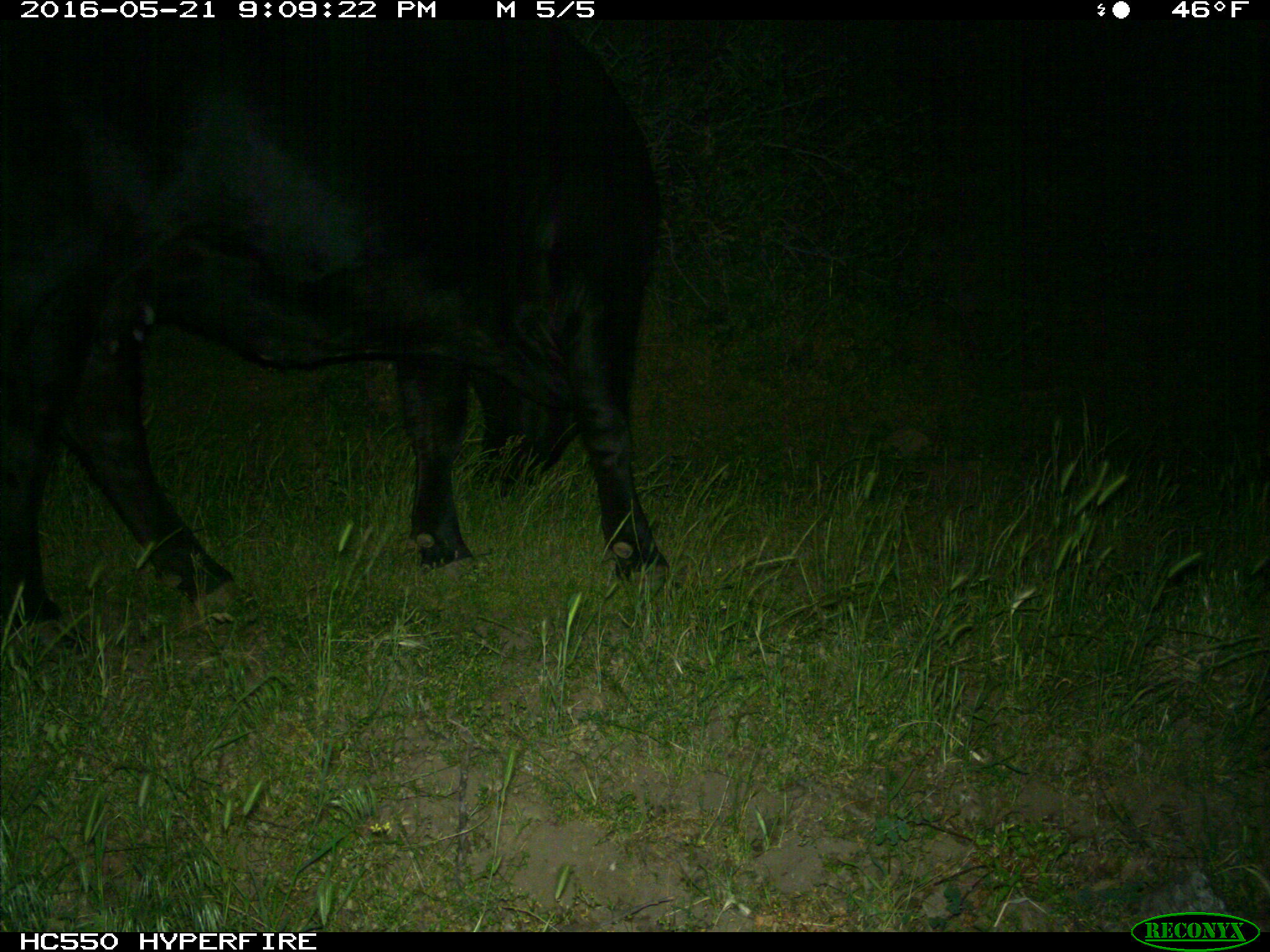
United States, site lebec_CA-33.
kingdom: Animalia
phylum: Chordata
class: Mammalia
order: Artiodactyla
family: Bovidae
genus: Bos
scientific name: Bos taurus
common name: domestic cow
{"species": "Bos taurus (domestic cow)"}